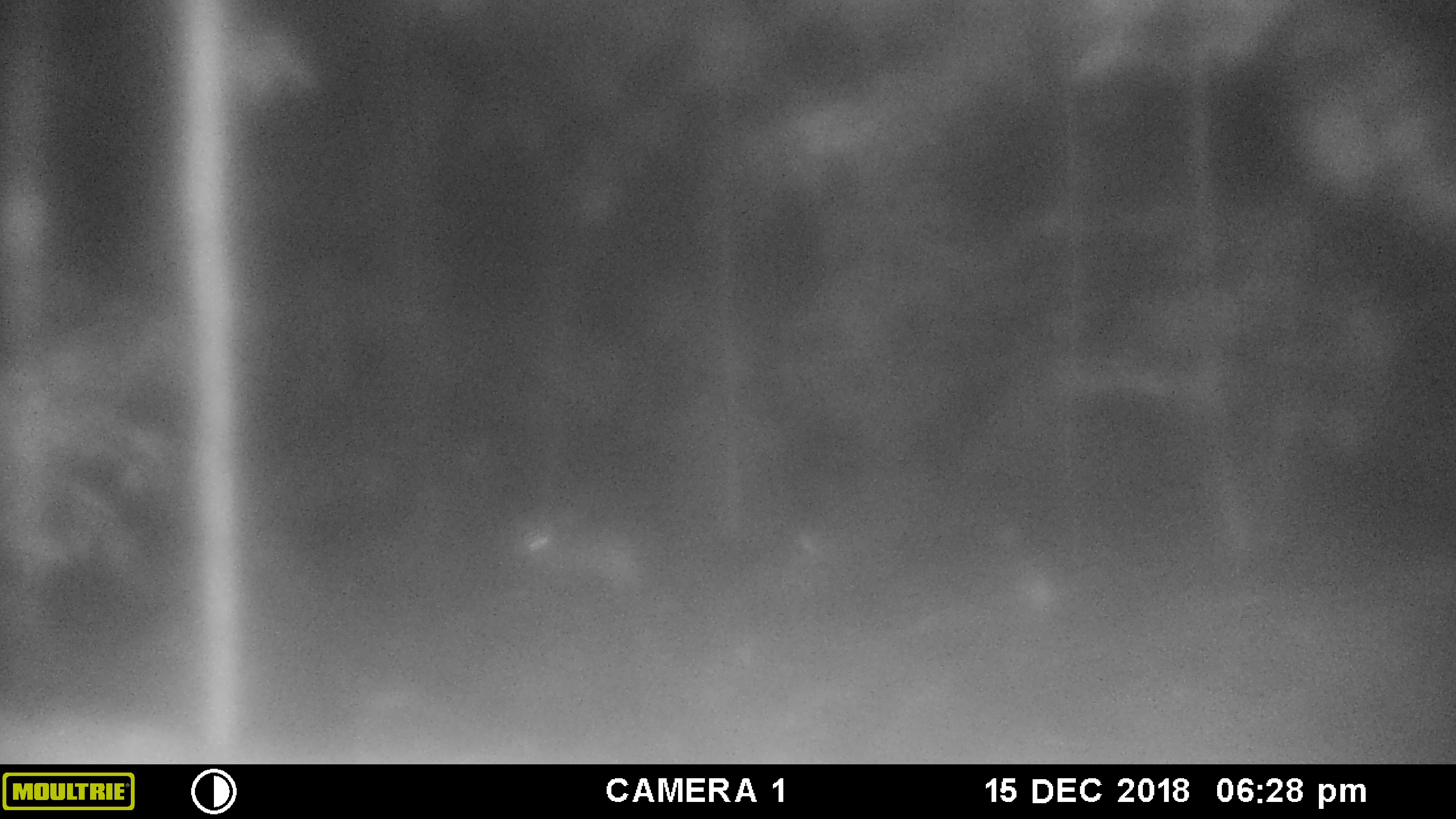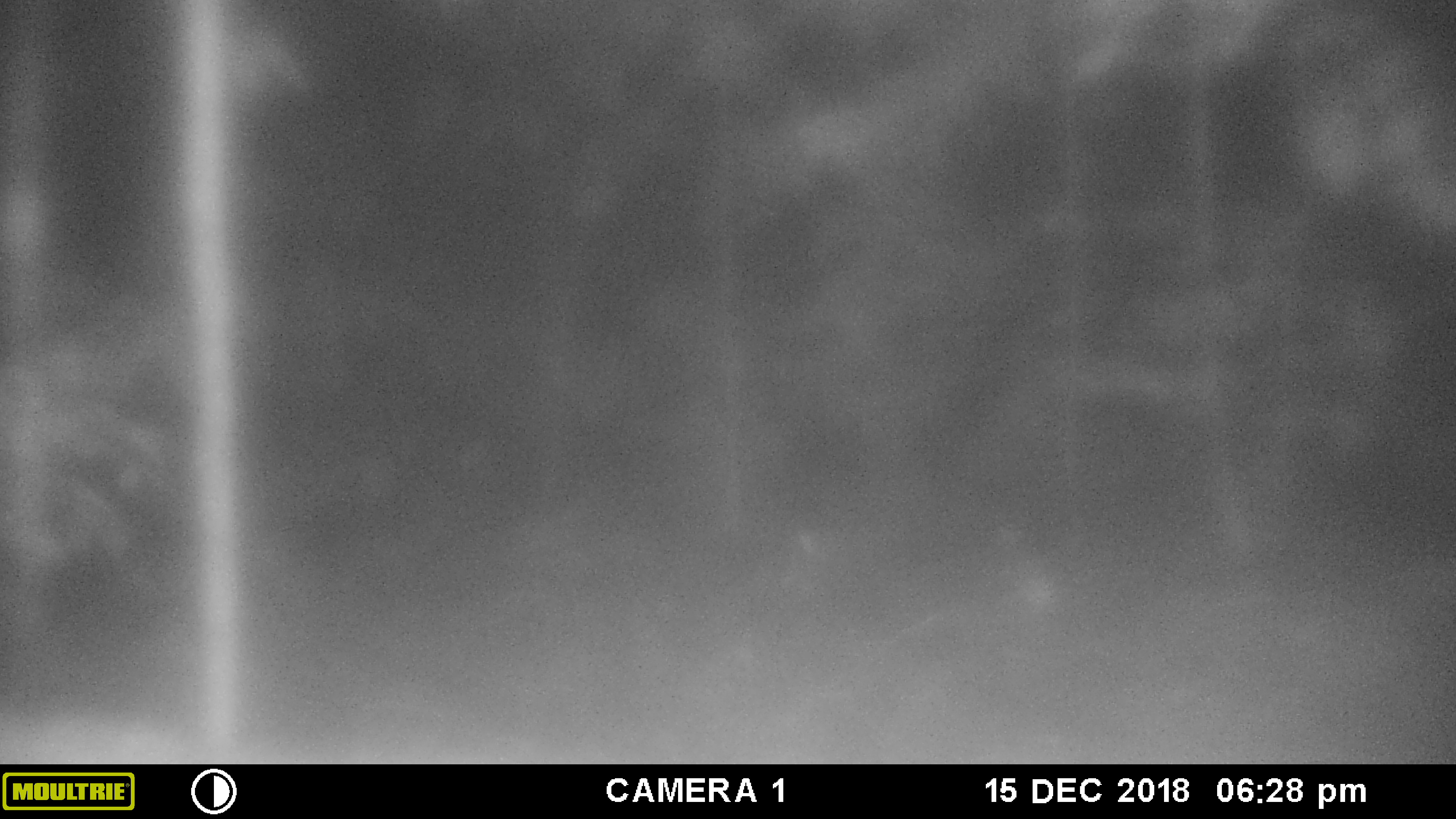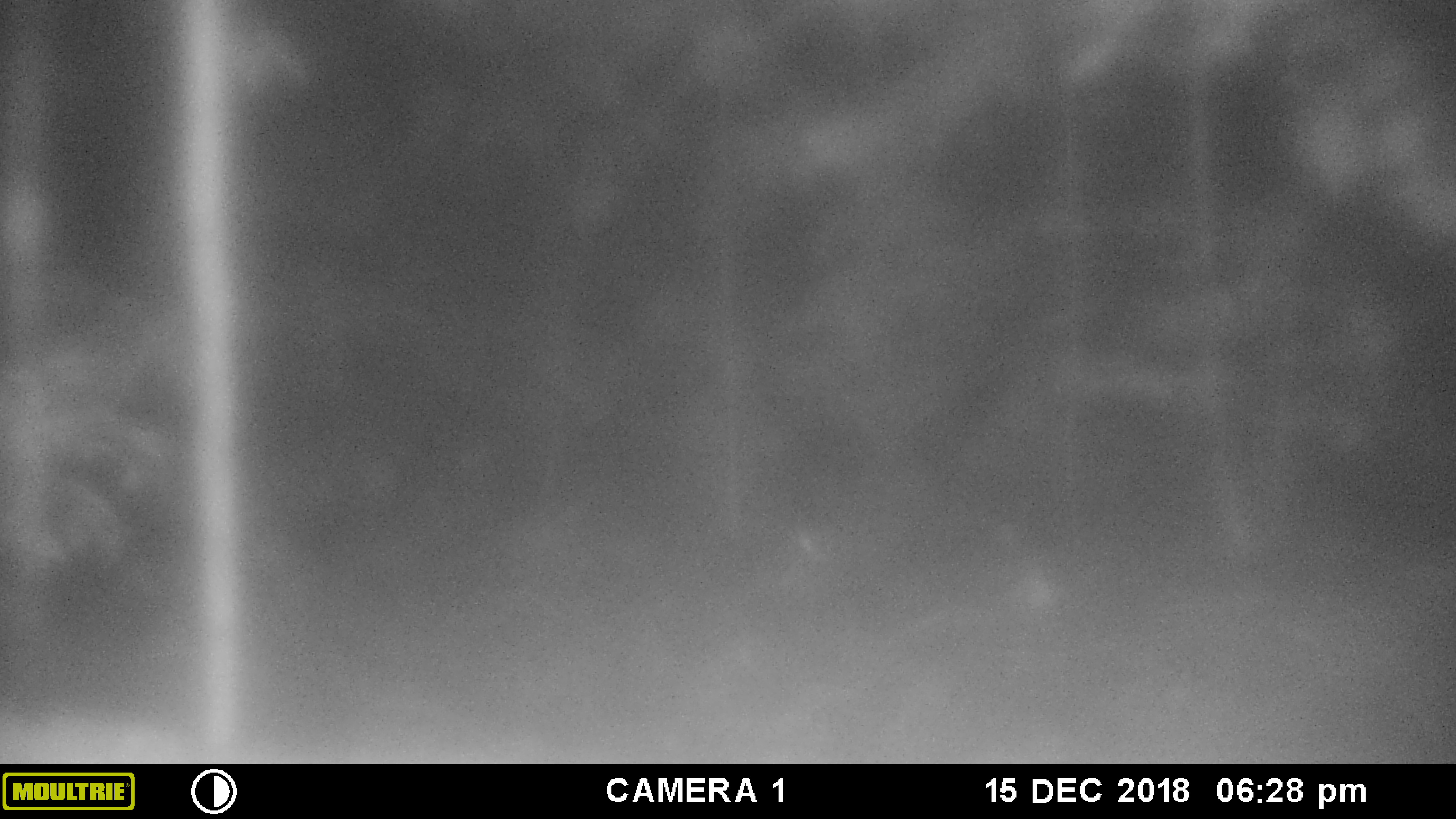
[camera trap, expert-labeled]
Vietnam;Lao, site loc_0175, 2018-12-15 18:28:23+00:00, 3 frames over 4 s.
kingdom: Animalia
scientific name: Animalia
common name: animal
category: unidentified animal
Unidentified animal (animal) (Animalia). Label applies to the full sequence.